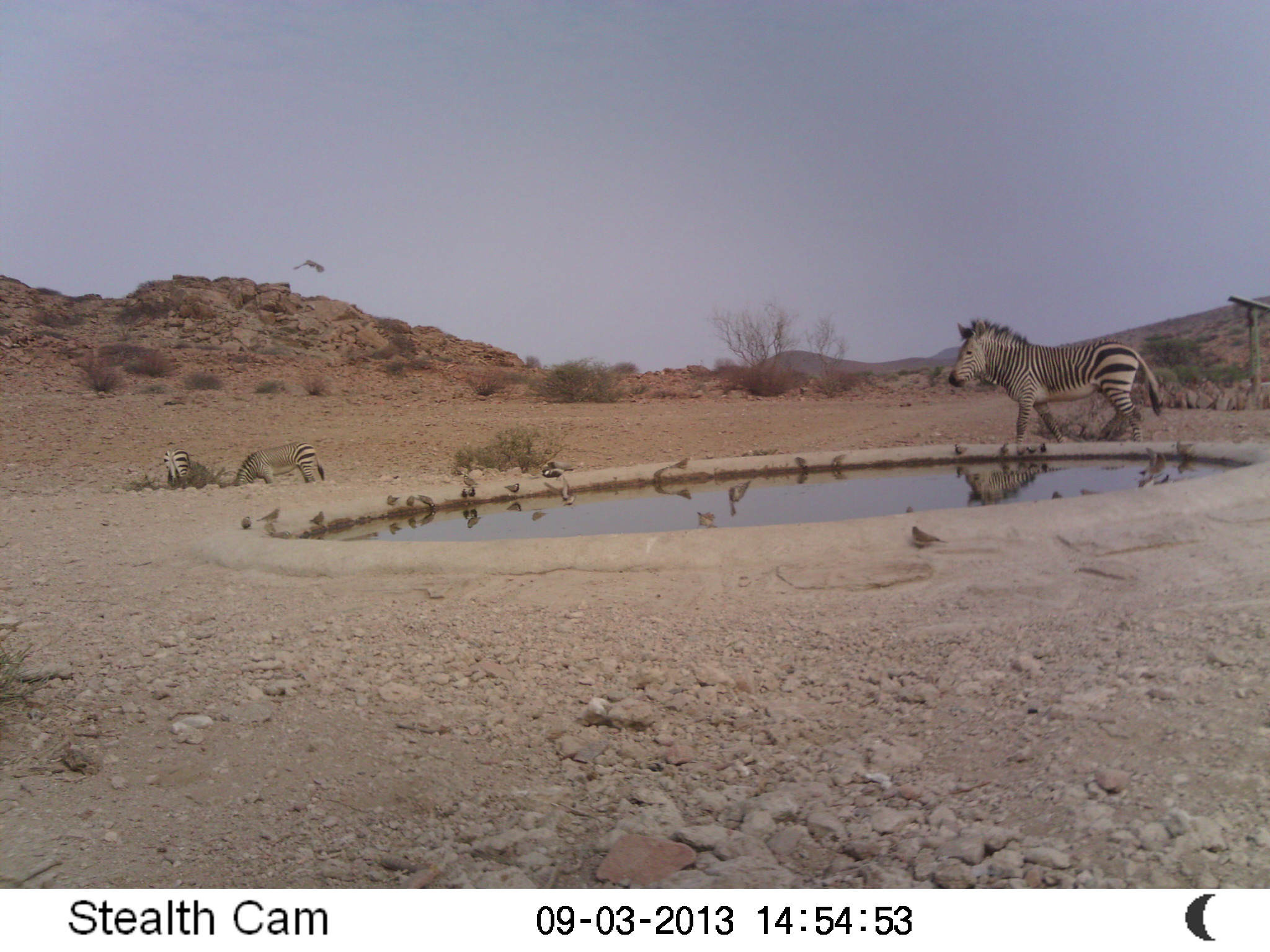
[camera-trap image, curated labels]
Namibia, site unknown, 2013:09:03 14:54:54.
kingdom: Animalia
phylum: Chordata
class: Mammalia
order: Perissodactyla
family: Equidae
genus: Equus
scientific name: Equus zebra hartmannae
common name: hartmann's mountain zebra